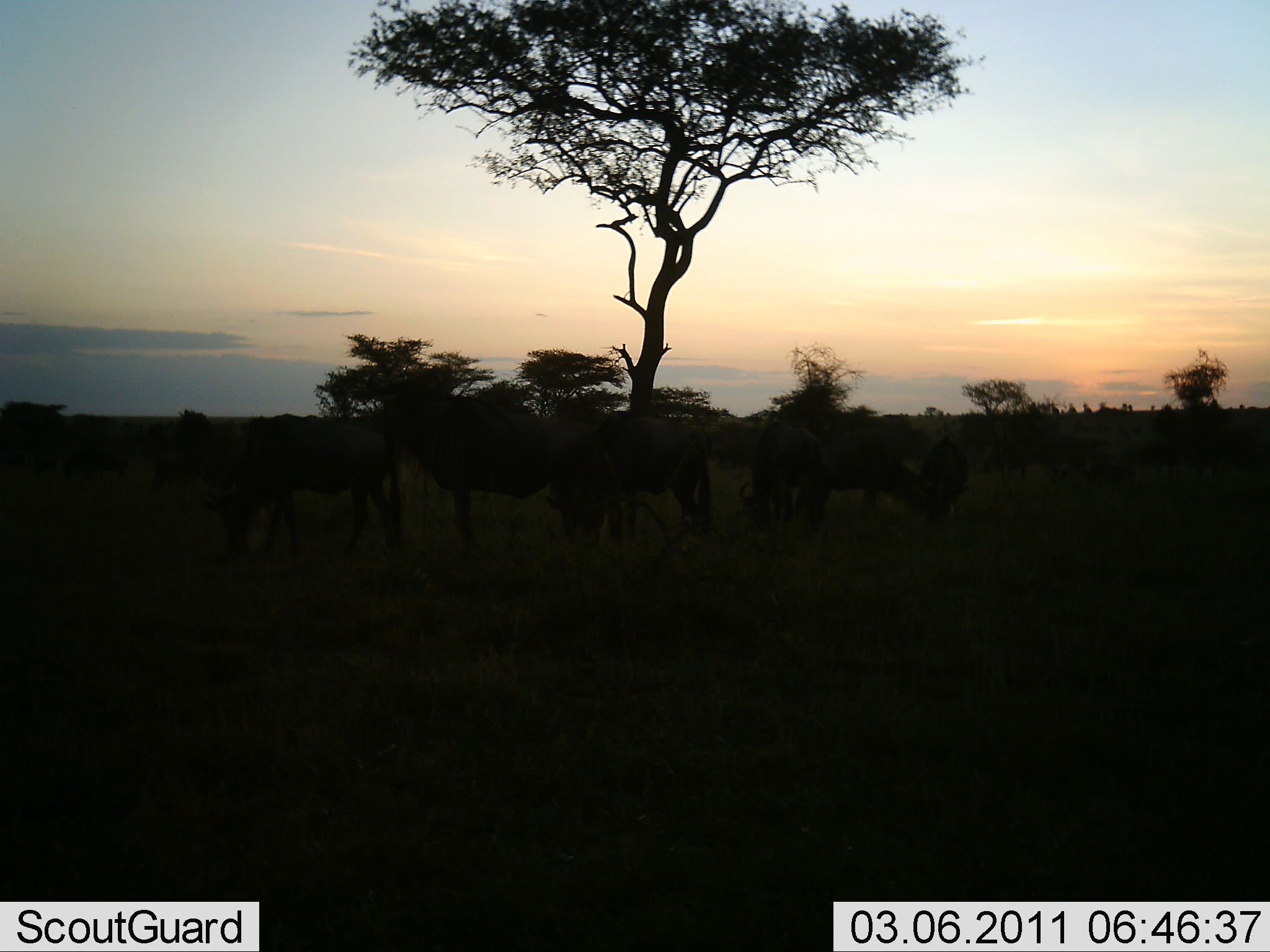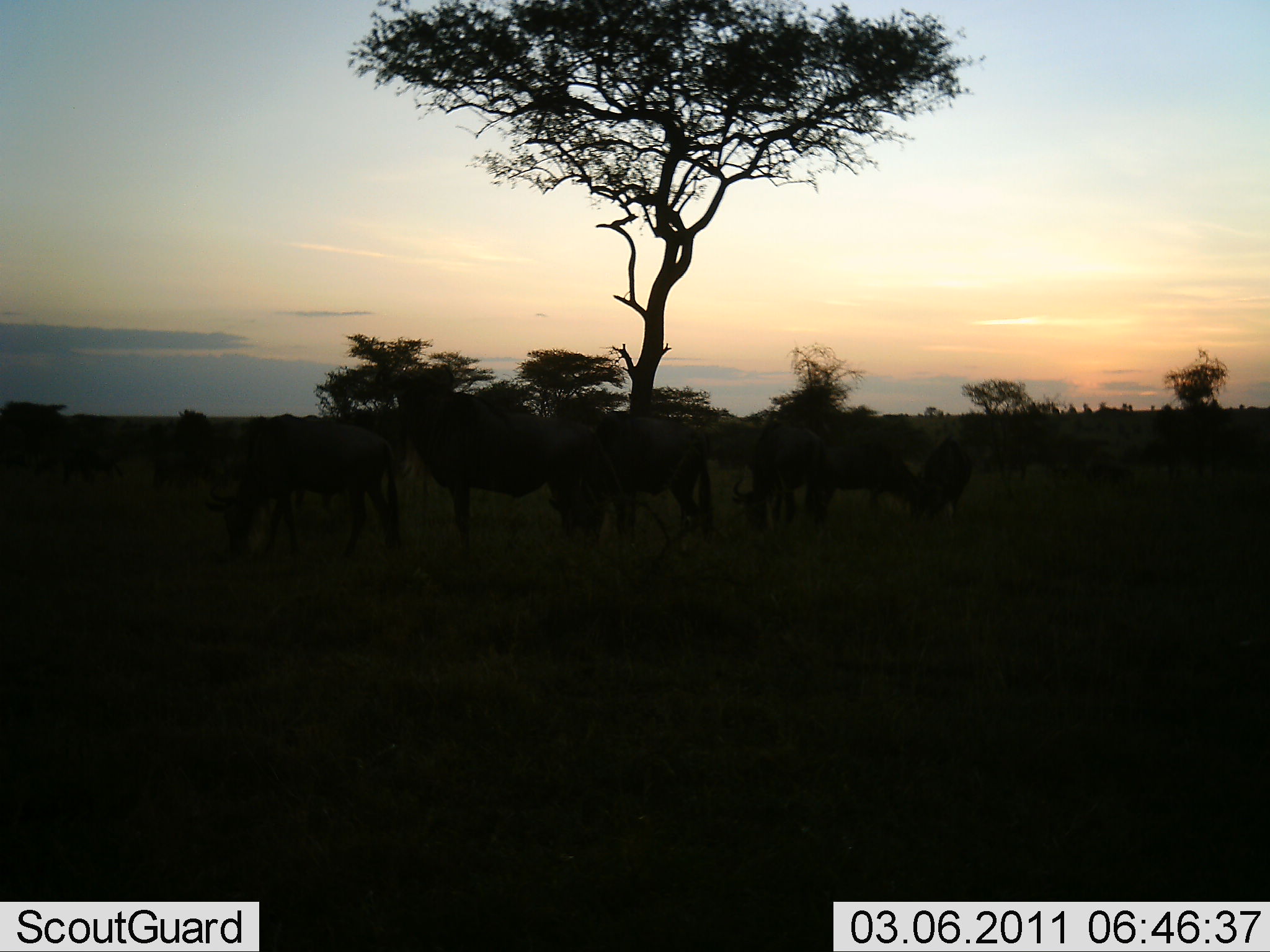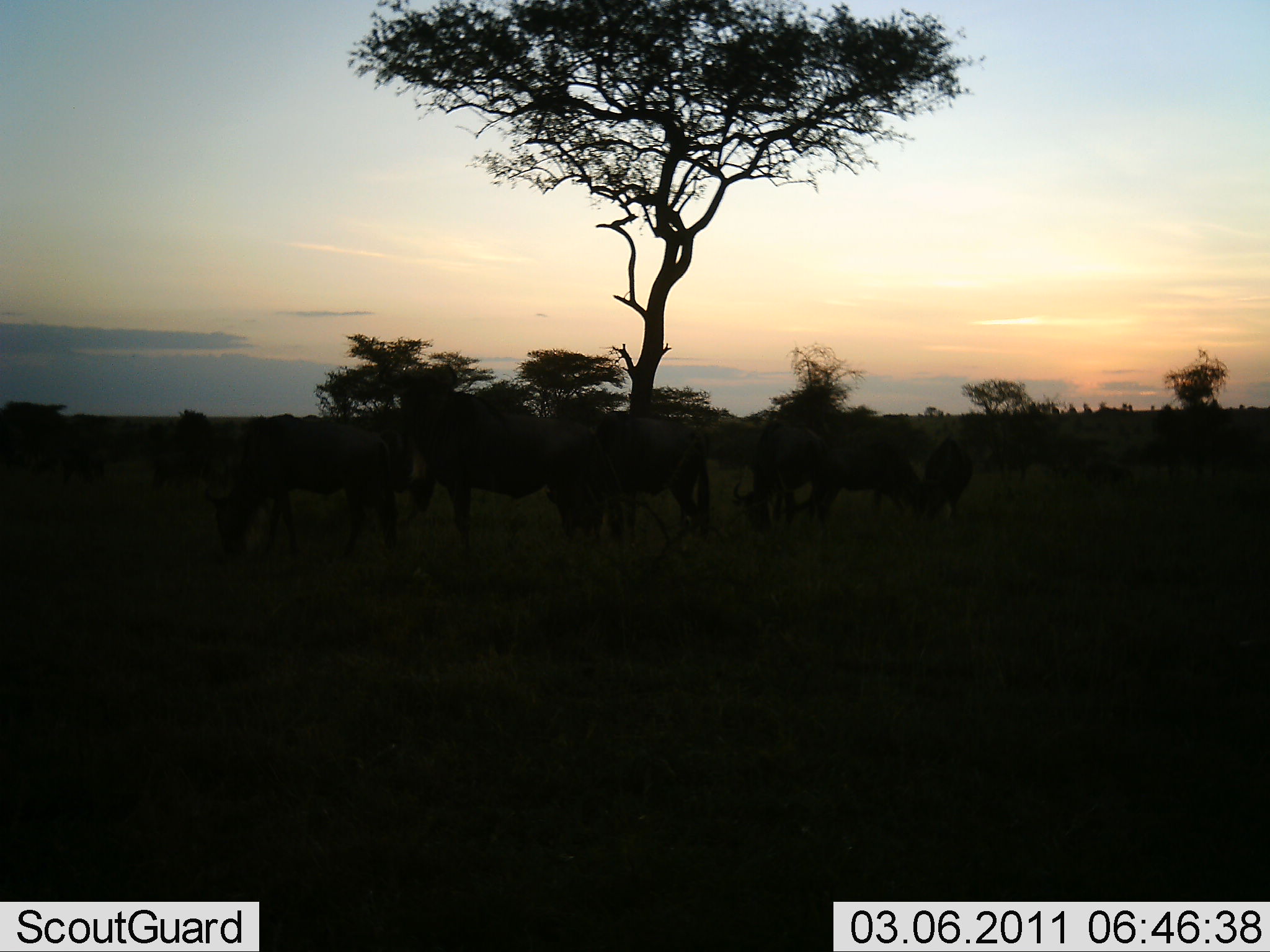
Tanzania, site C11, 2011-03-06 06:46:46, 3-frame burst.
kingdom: Animalia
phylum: Chordata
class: Mammalia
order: Artiodactyla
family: Bovidae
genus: Connochaetes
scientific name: Connochaetes taurinus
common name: blue wildebeest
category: wildebeest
Wildebeest (blue wildebeest) (Connochaetes taurinus), count 8. Behavior (volunteer vote fractions): standing 67%, resting 0%, moving 0%, interacting 0%. Young present (vote fraction): 0%. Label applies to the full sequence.